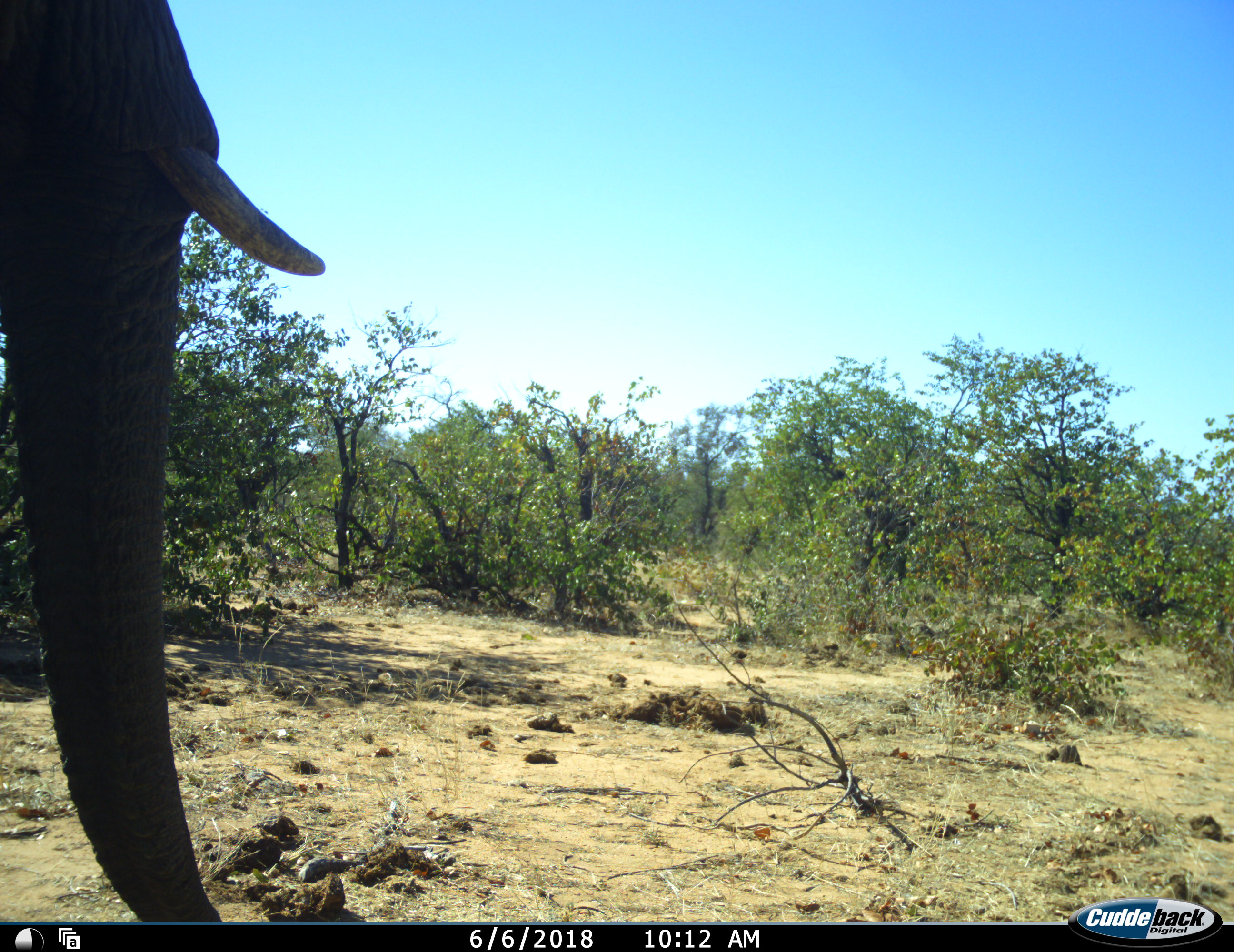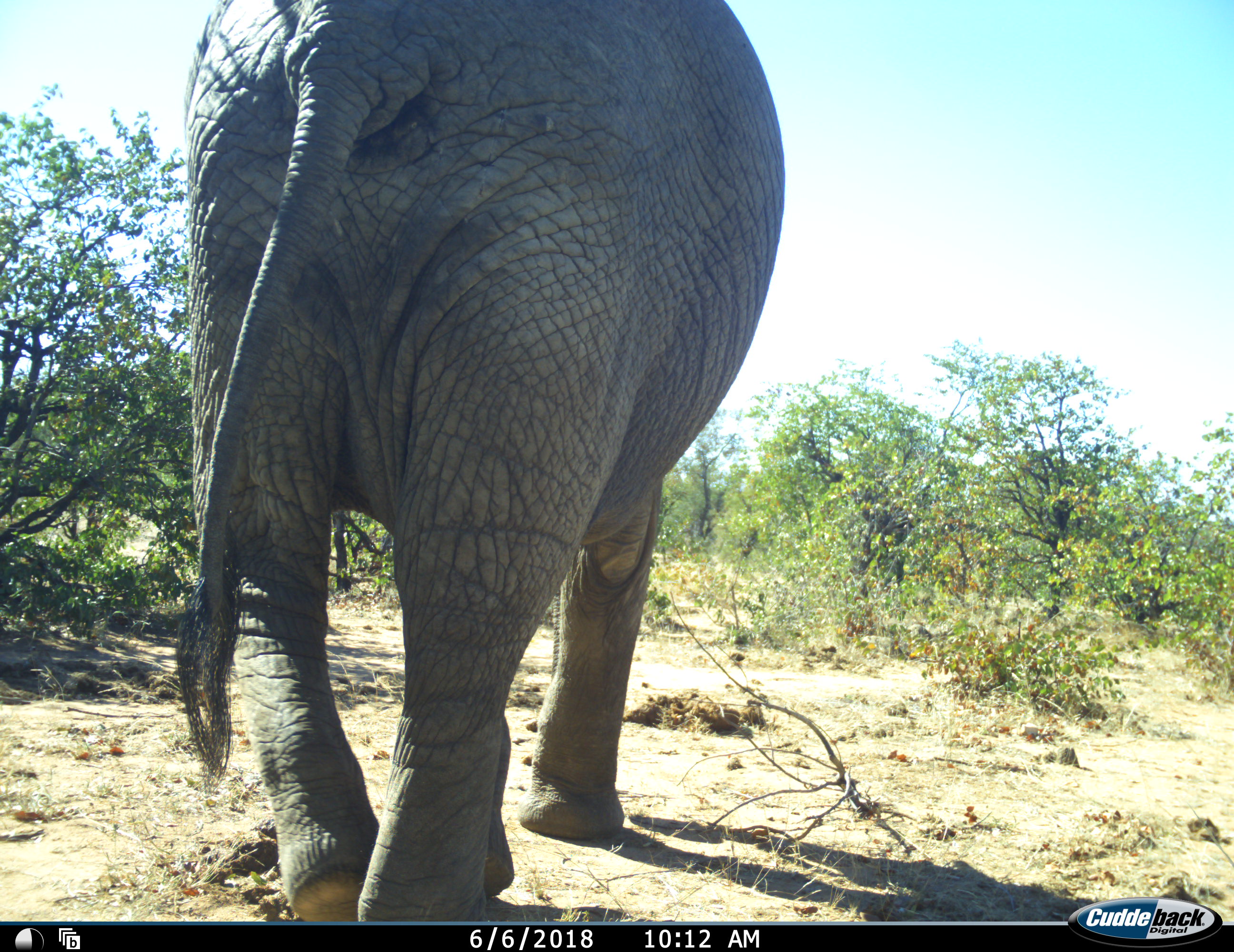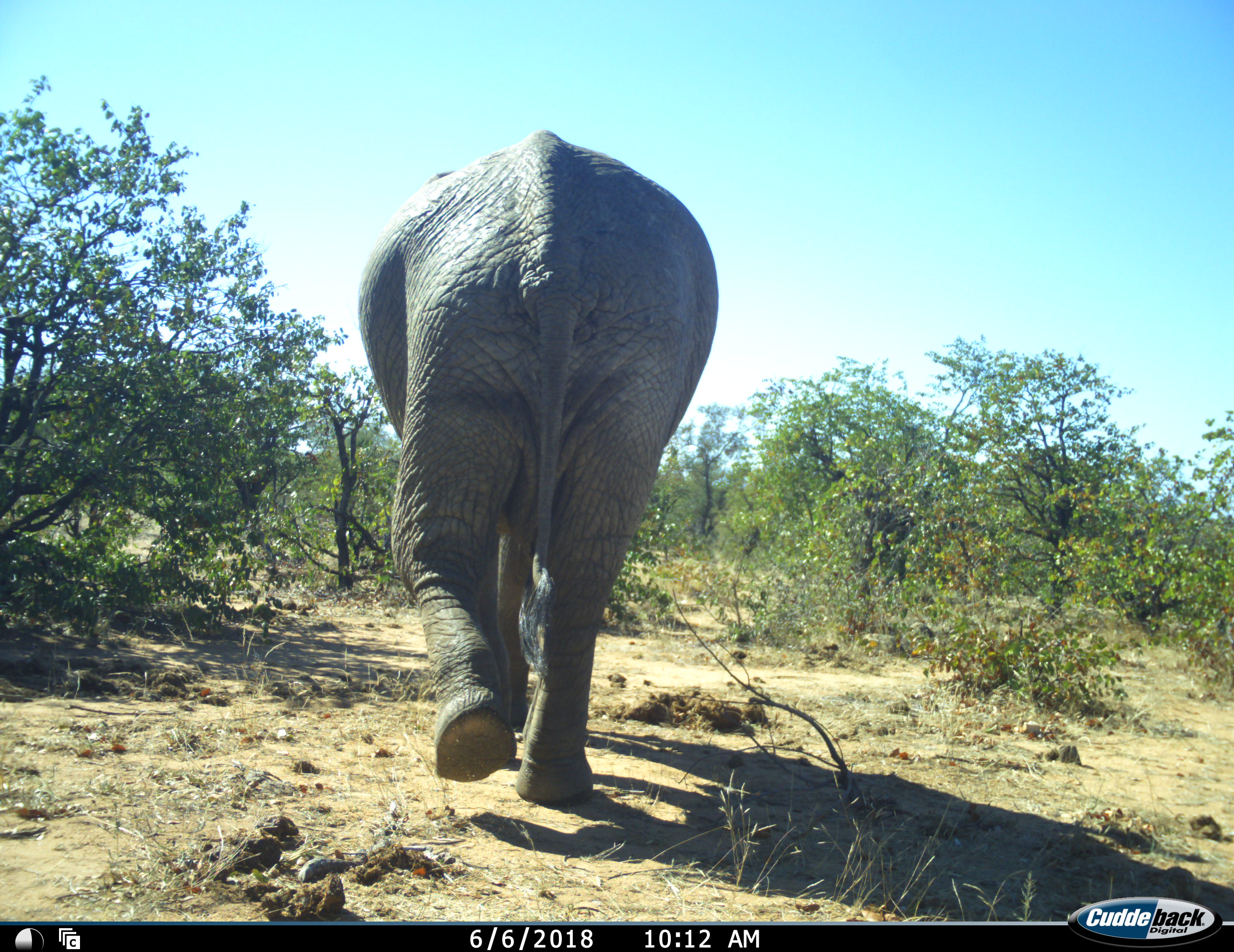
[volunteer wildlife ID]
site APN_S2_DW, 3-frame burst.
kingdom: Animalia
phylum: Chordata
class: Mammalia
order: Proboscidea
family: Elephantidae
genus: Loxodonta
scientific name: Loxodonta africana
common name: african bush elephant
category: elephant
Elephant (african bush elephant) (Loxodonta africana), count 1. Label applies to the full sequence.